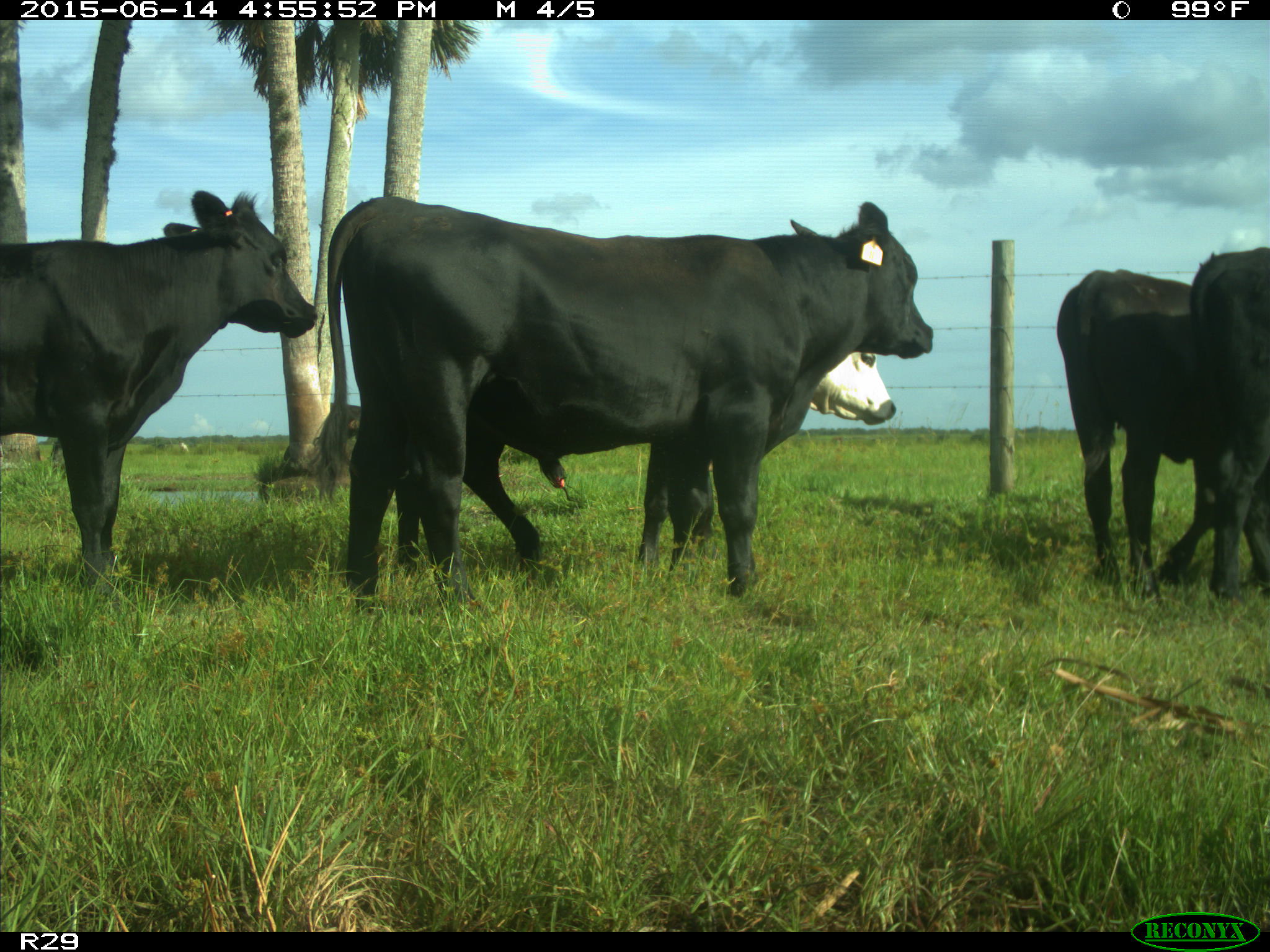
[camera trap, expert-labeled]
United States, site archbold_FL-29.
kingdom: Animalia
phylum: Chordata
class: Mammalia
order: Artiodactyla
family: Bovidae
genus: Bos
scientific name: Bos taurus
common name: domestic cow